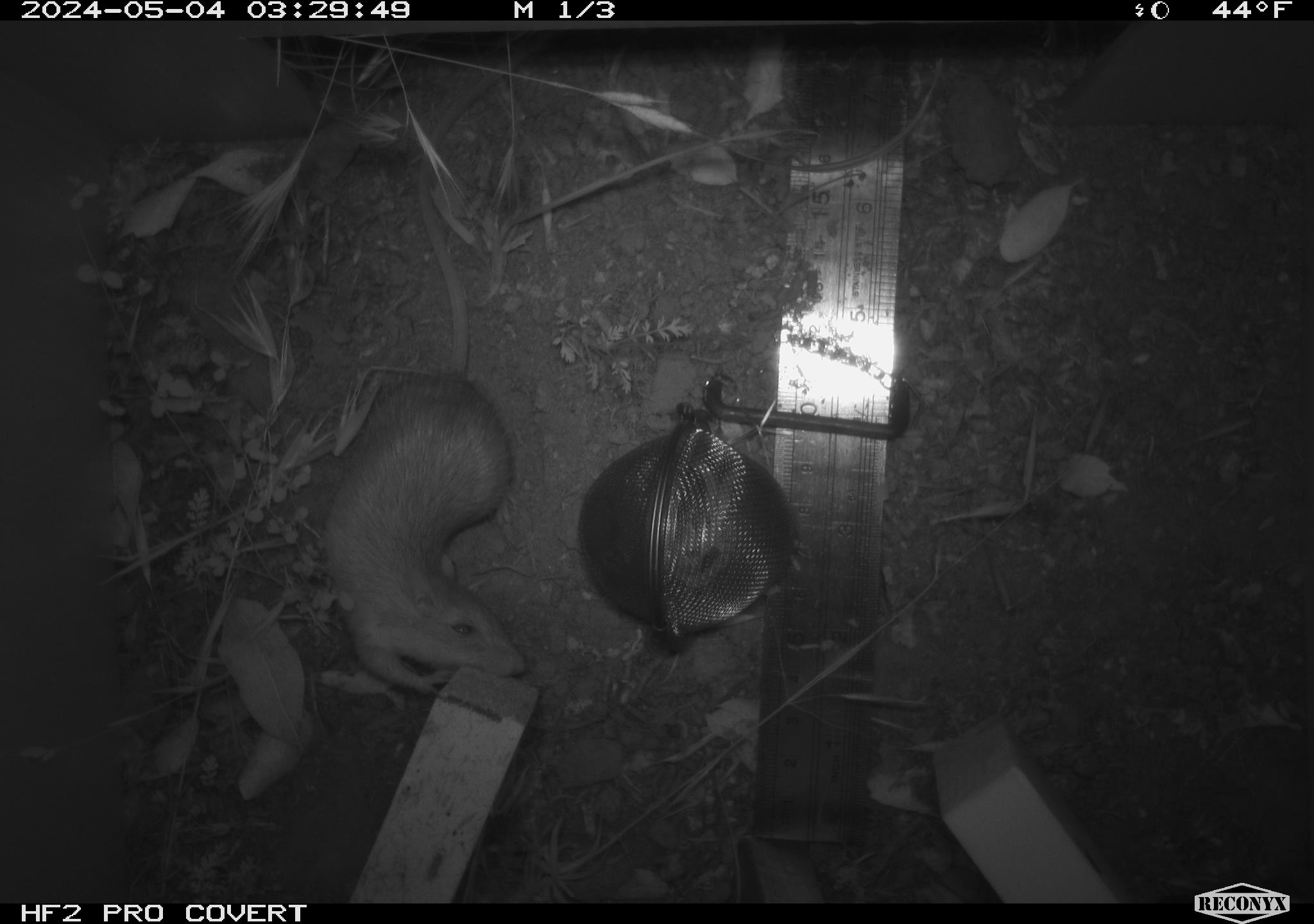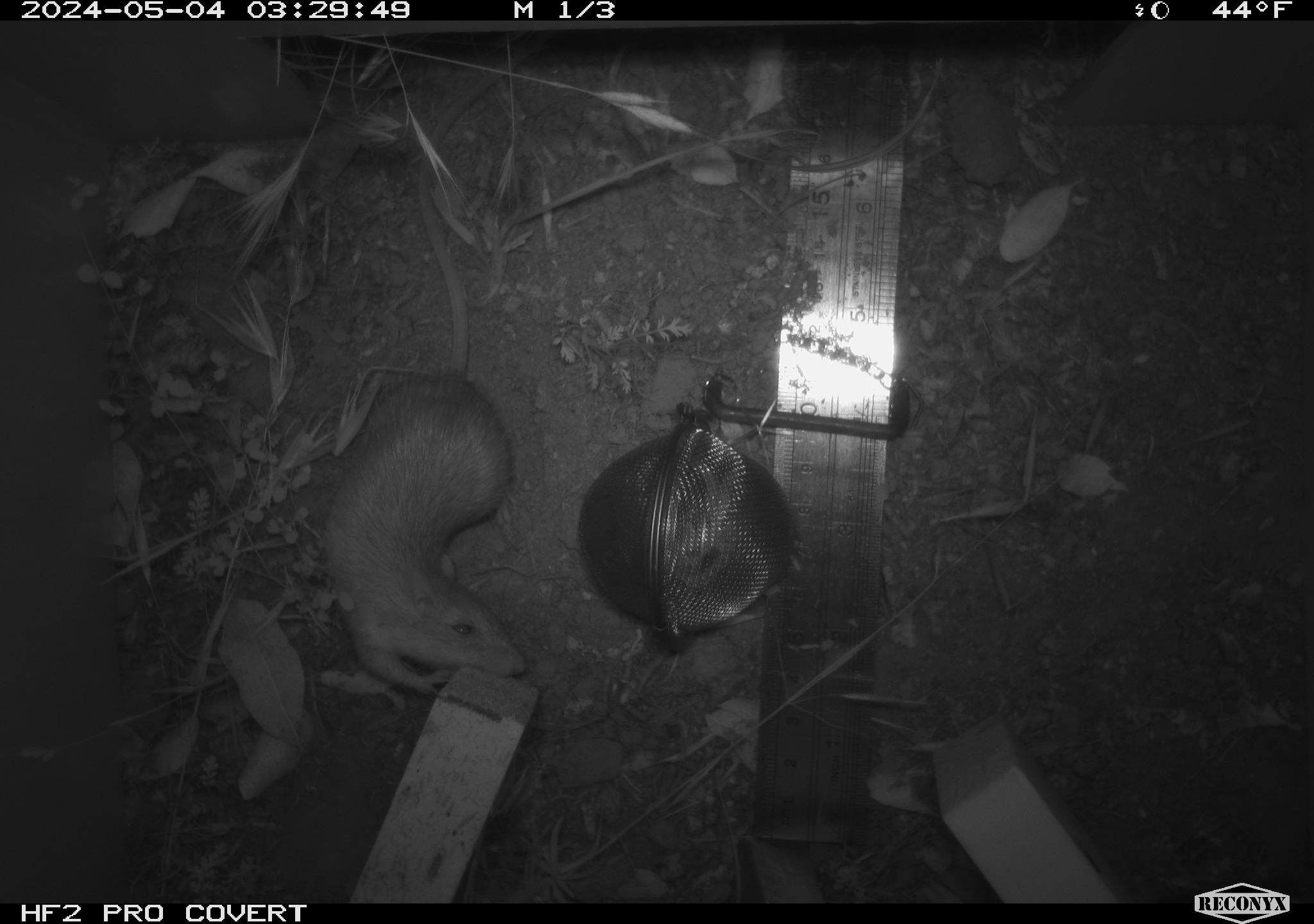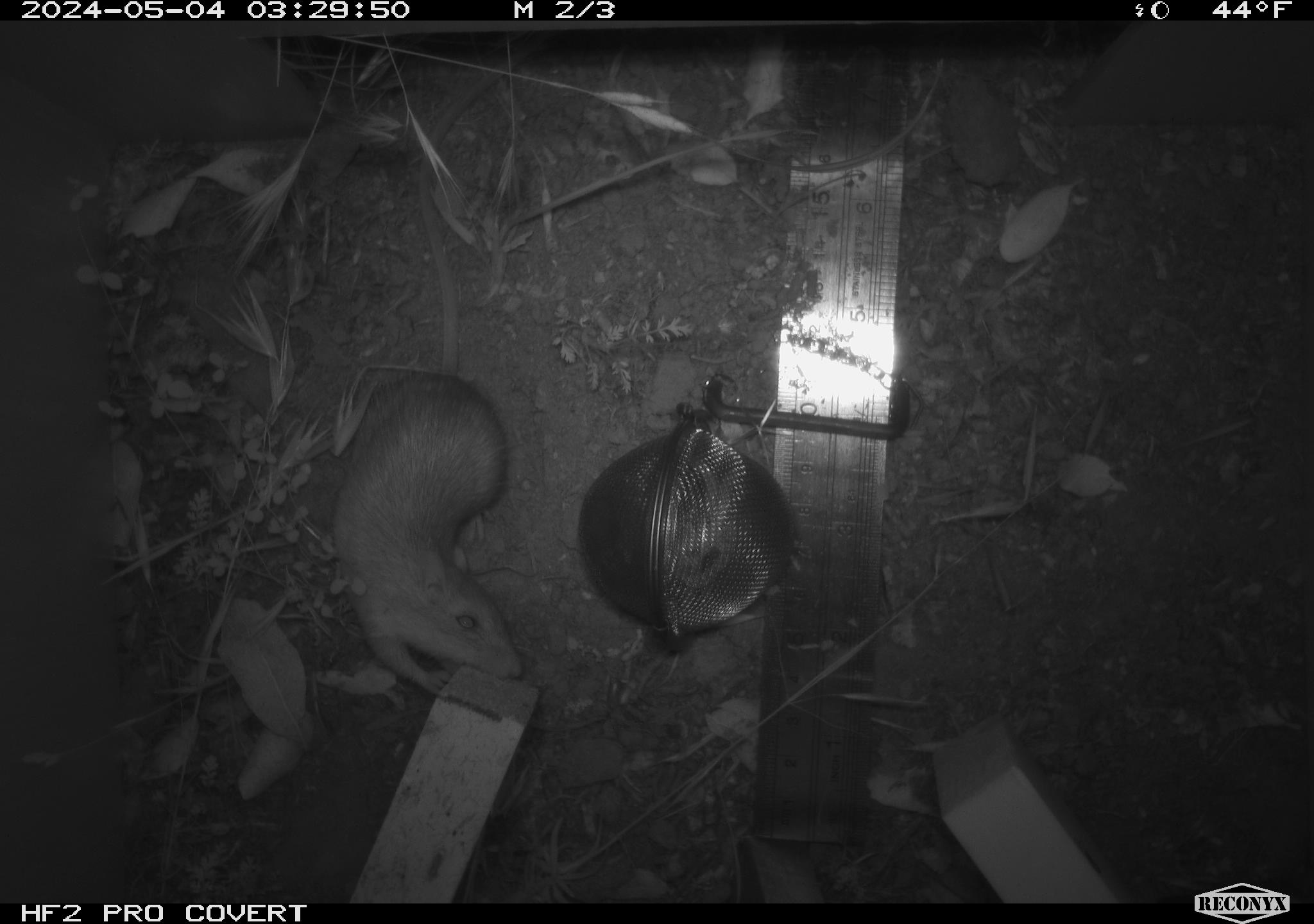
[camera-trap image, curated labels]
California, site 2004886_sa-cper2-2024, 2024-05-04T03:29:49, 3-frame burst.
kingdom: Animalia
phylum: Chordata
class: Mammalia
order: Rodentia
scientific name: Rodentia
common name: rodent